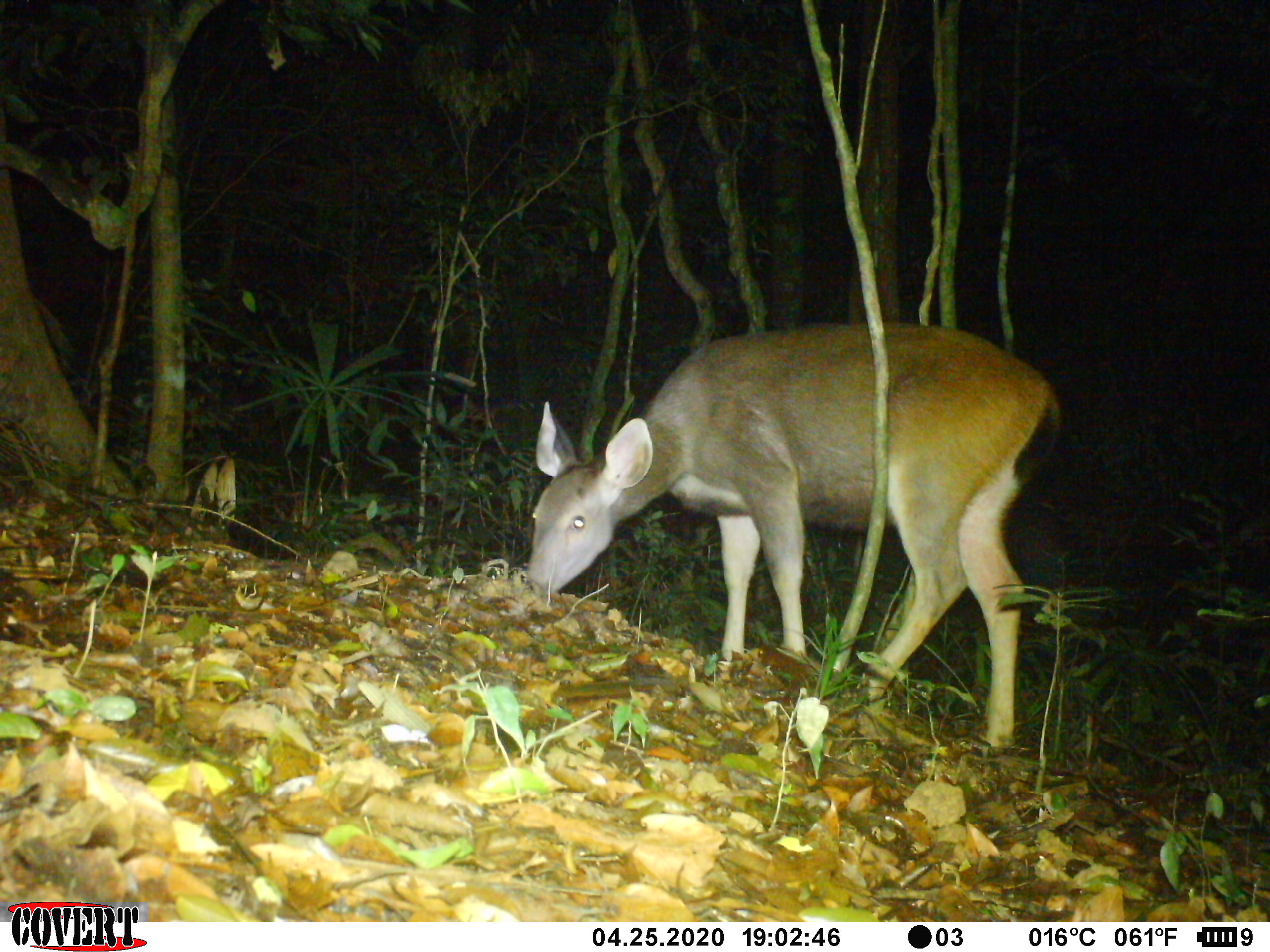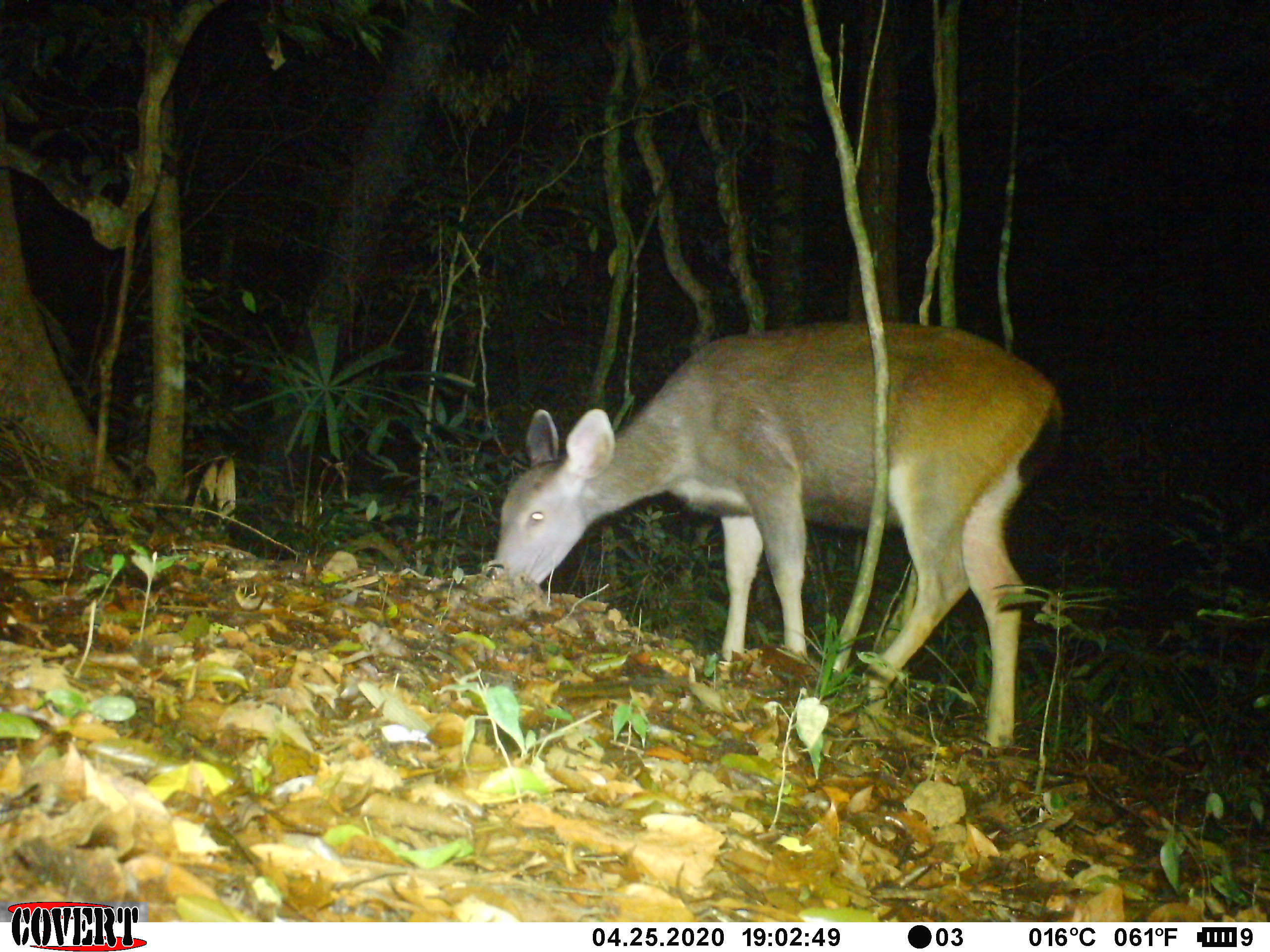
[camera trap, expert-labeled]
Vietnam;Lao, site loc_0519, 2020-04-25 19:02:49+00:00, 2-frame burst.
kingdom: Animalia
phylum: Chordata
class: Mammalia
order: Artiodactyla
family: Cervidae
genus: Rusa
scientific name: Rusa unicolor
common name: sambar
Sambar (Rusa unicolor). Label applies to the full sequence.